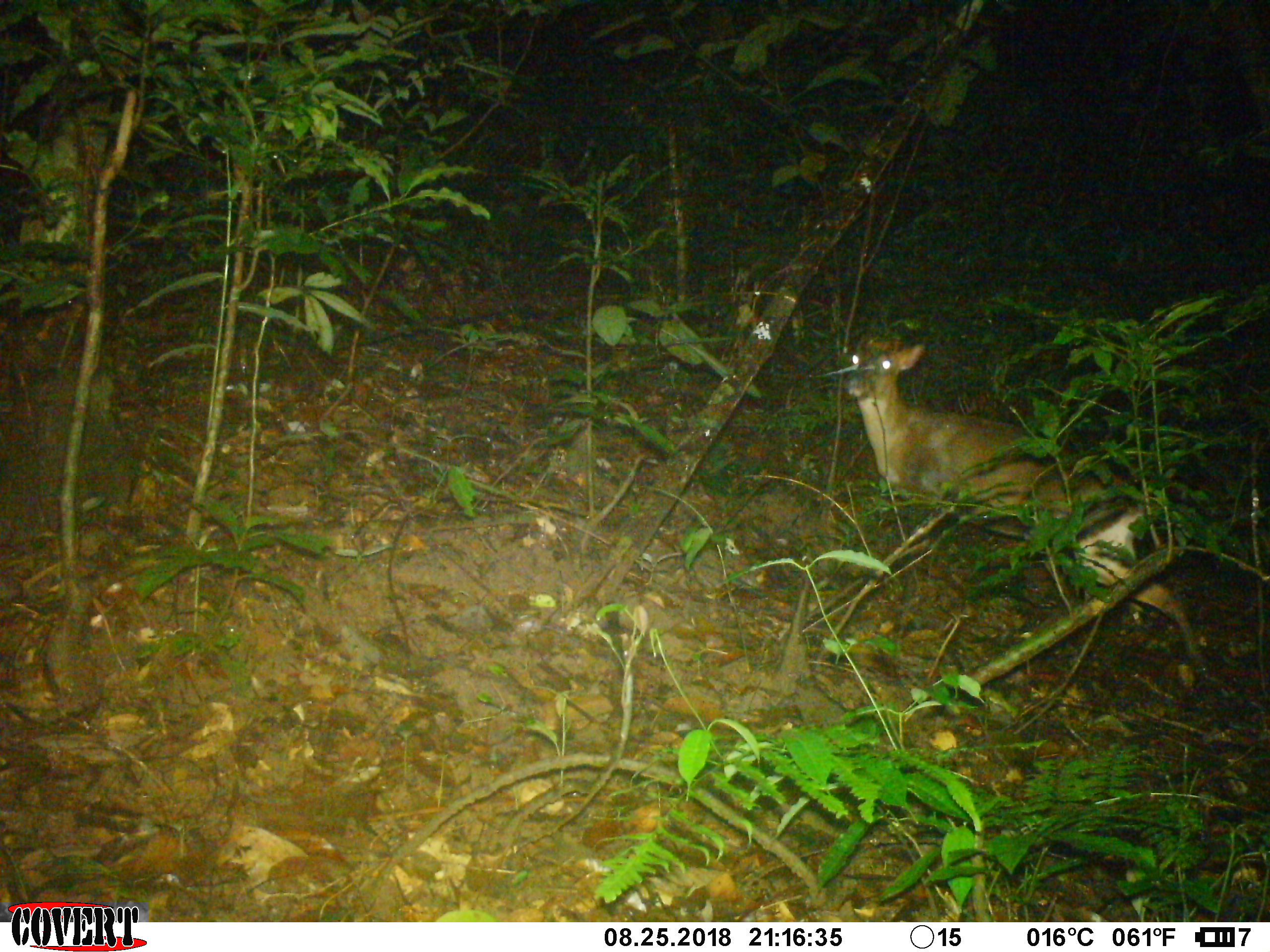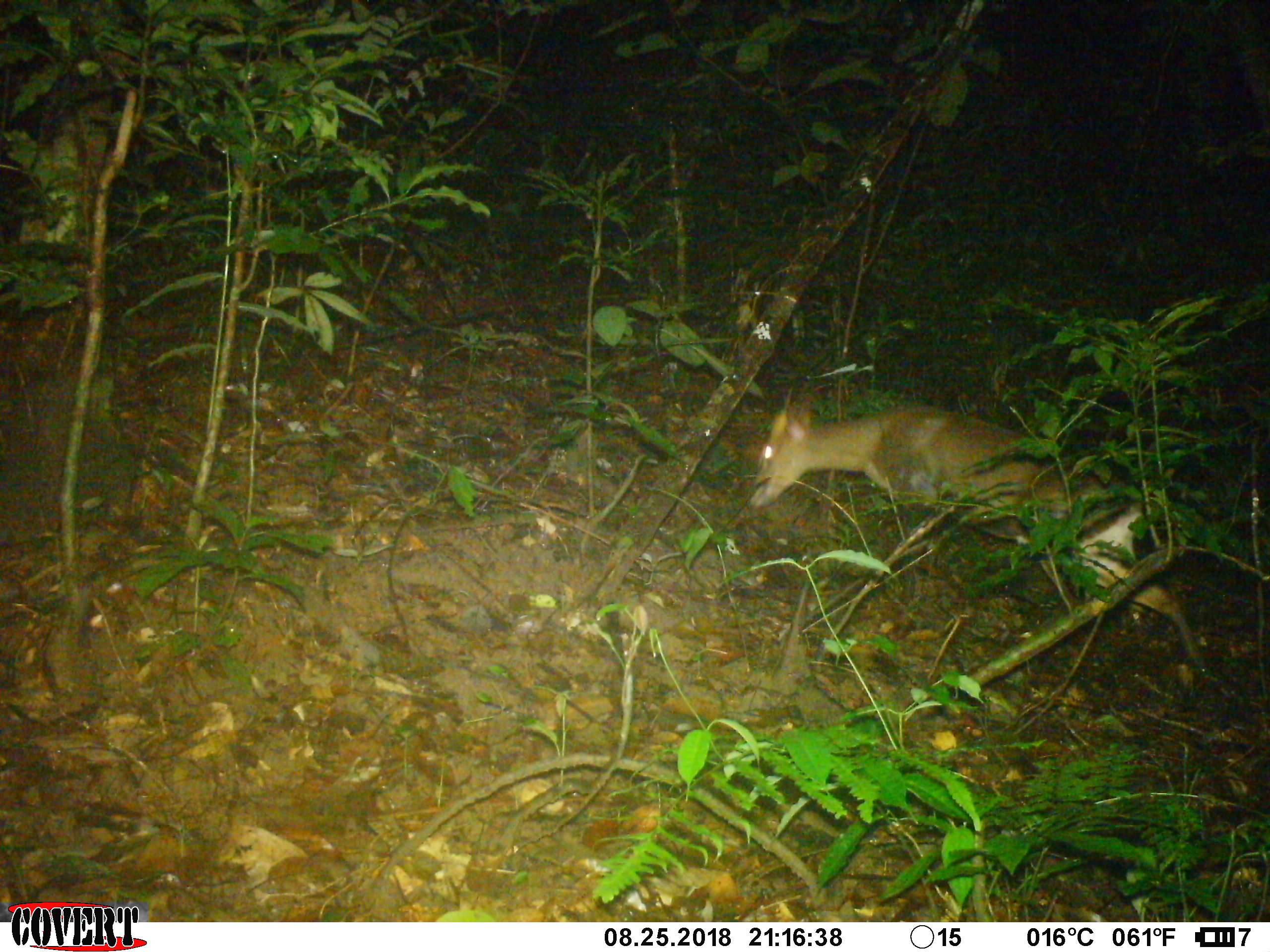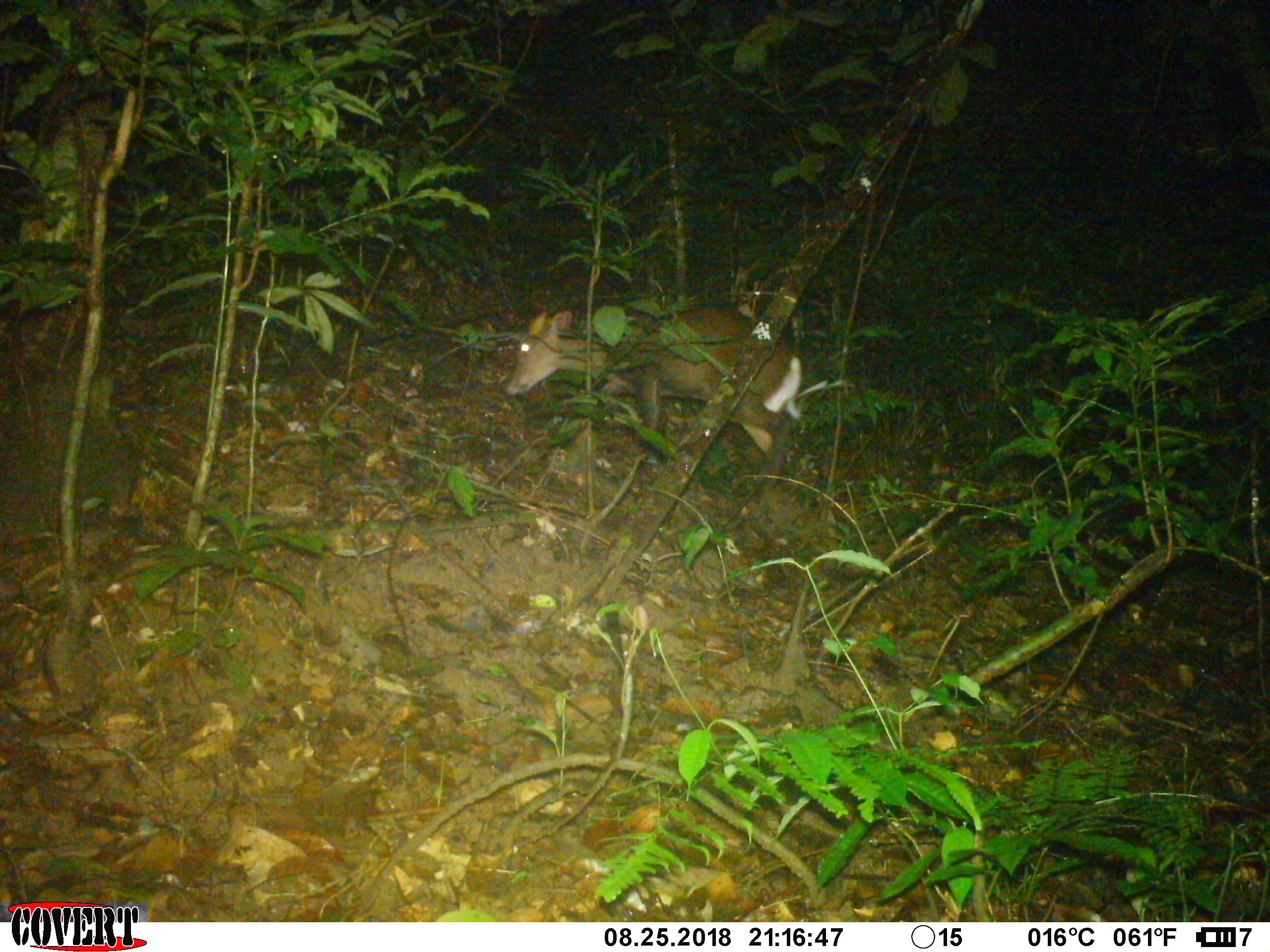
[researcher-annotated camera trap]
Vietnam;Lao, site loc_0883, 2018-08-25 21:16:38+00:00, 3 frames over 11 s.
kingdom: Animalia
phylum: Chordata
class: Mammalia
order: Artiodactyla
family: Cervidae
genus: Muntiacus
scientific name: Muntiacus rooseveltorum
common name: roosevelt's muntjac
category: roosevelts muntjac group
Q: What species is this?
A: Roosevelts muntjac group (roosevelt's muntjac) (Muntiacus rooseveltorum).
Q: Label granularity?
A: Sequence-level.